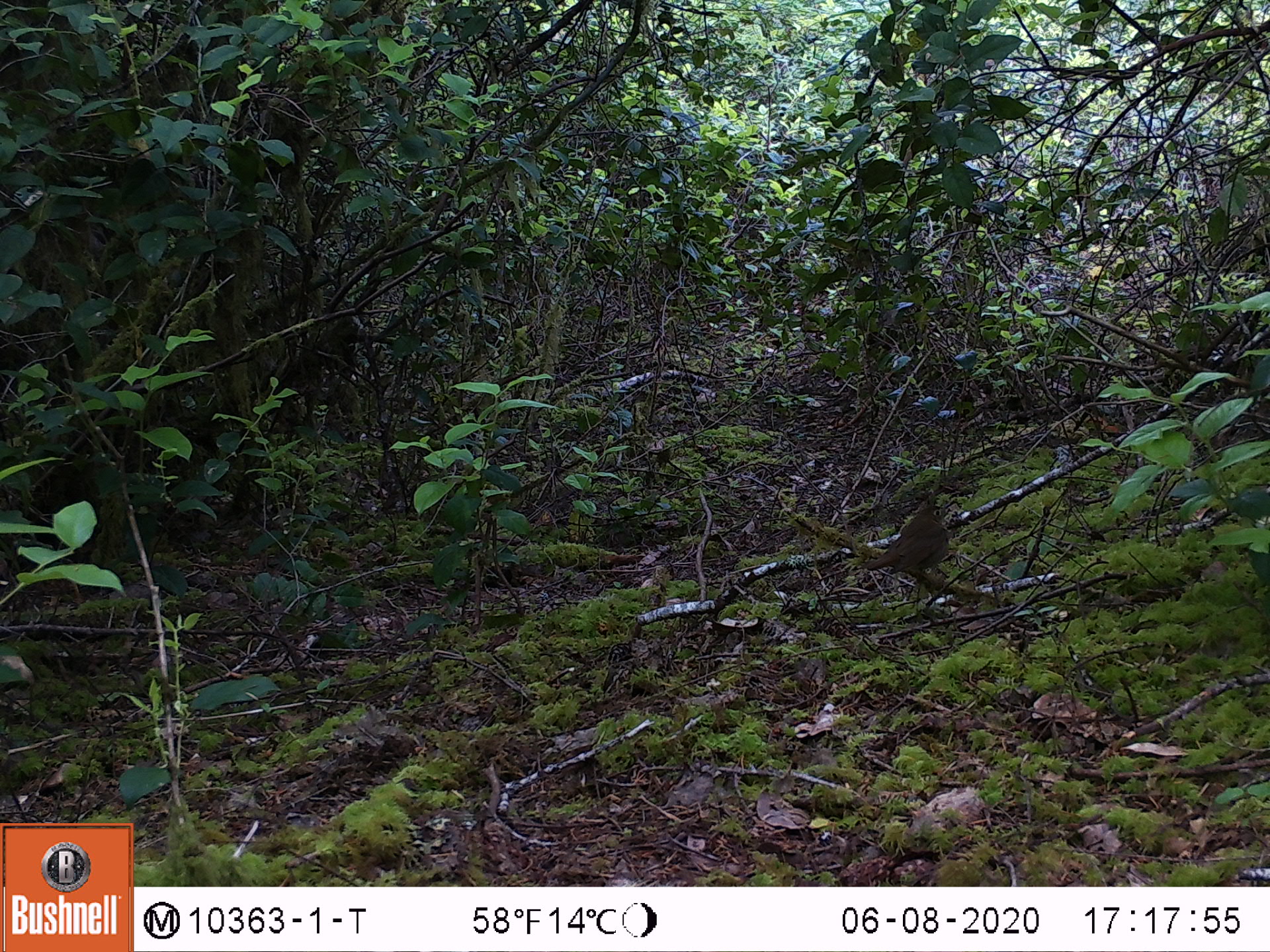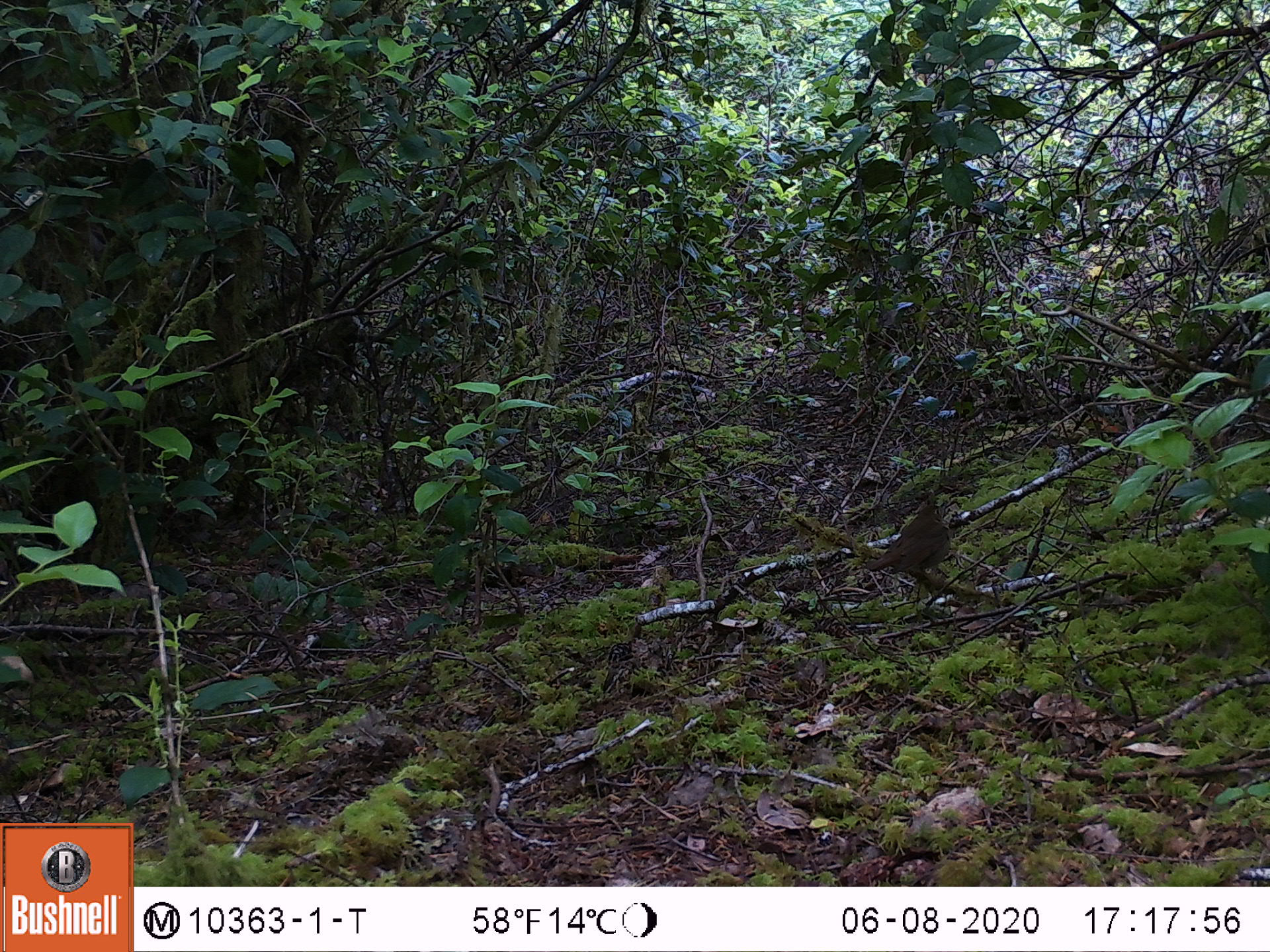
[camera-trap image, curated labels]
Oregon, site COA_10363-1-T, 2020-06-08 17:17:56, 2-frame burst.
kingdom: Animalia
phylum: Chordata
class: Aves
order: Passeriformes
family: Turdidae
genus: Catharus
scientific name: Catharus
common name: brown thrushes and nightingale-thrushes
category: catharus species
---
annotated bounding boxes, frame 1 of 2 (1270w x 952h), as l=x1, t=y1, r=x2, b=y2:
catharus species: l=868, t=506, r=953, b=577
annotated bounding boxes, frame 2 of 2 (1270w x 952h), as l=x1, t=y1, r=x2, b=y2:
catharus species: l=864, t=497, r=955, b=580